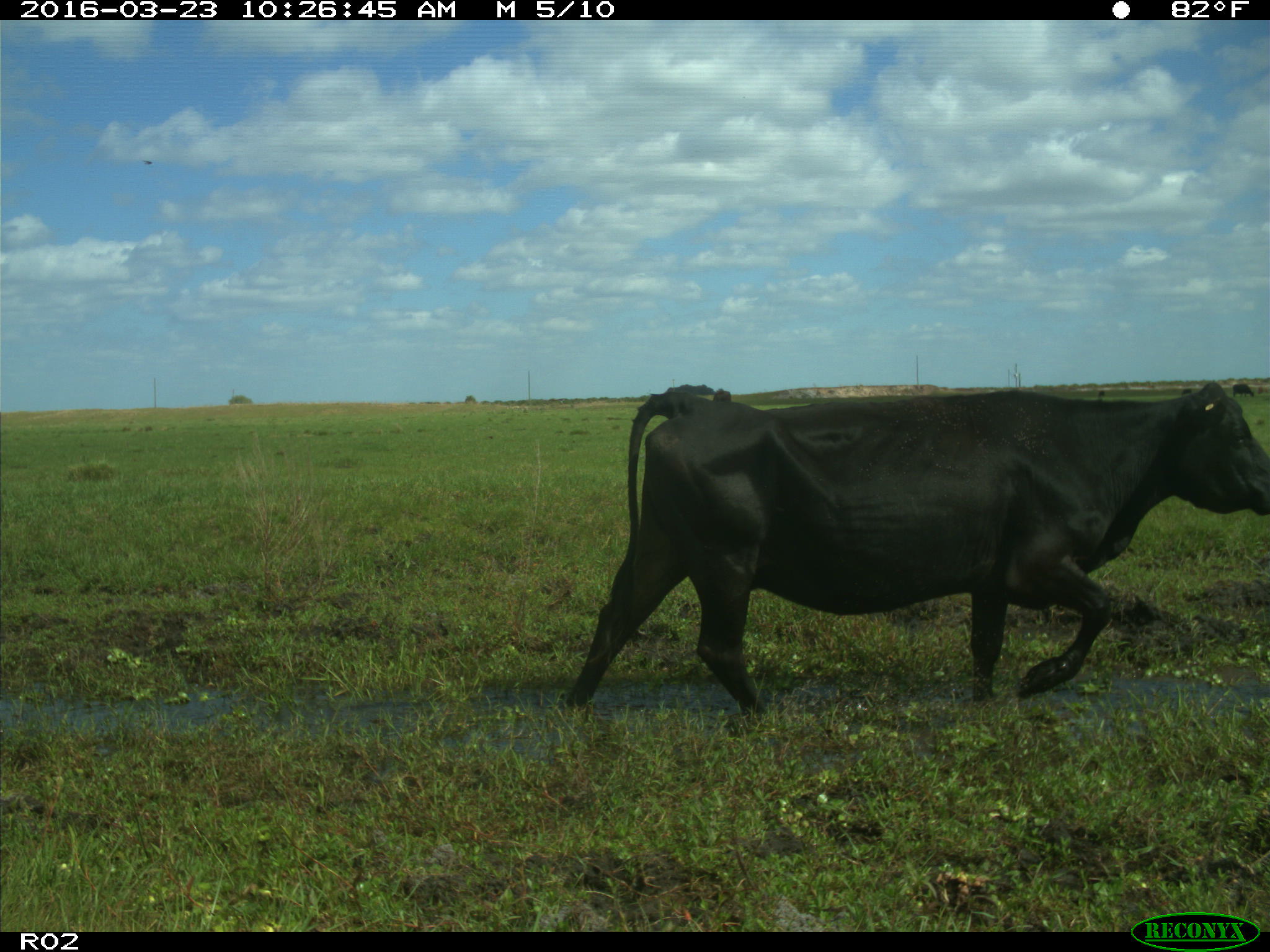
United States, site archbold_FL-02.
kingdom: Animalia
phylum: Chordata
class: Mammalia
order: Artiodactyla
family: Bovidae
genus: Bos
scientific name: Bos taurus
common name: domestic cow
Bos taurus (domestic cow).